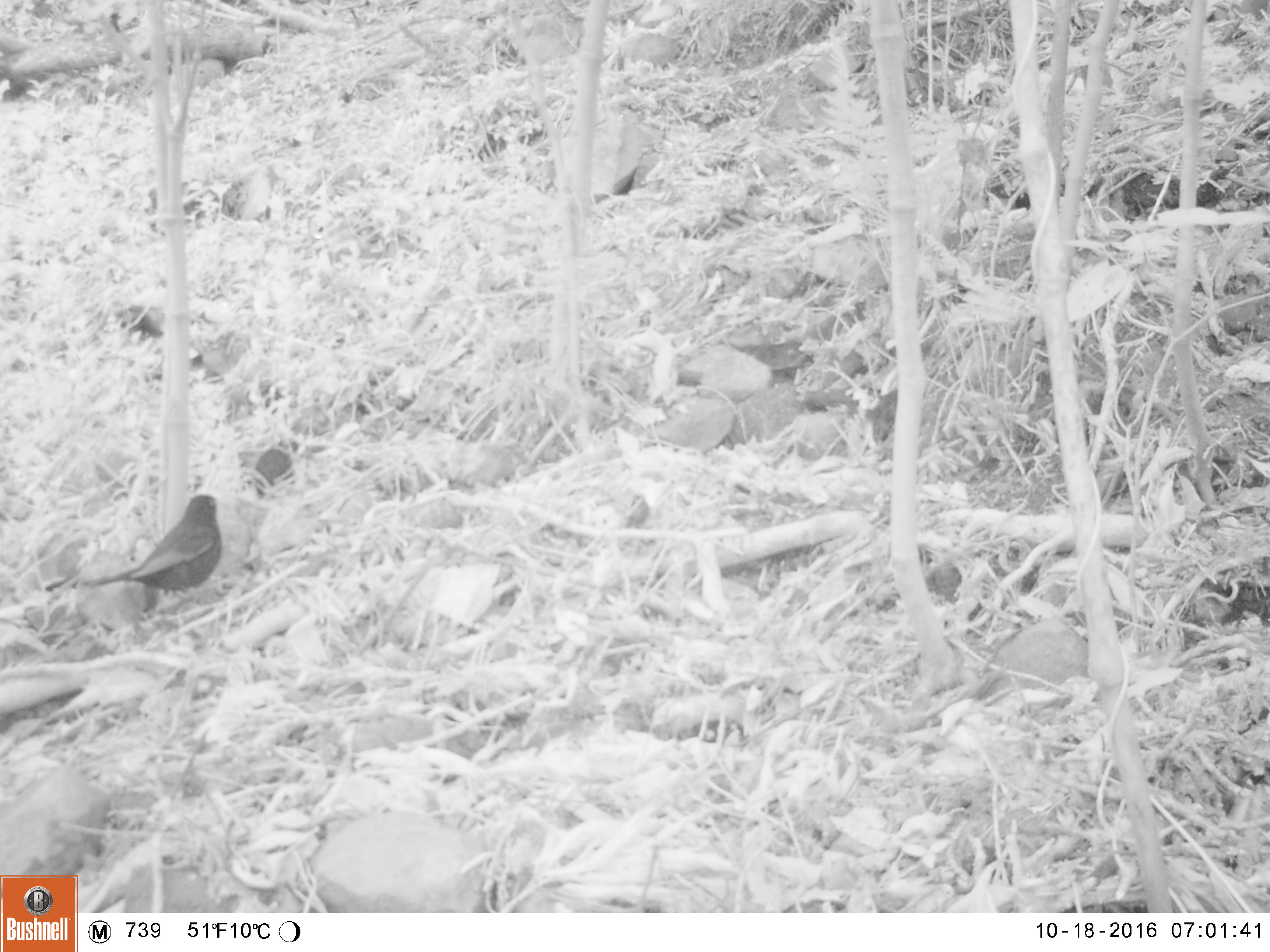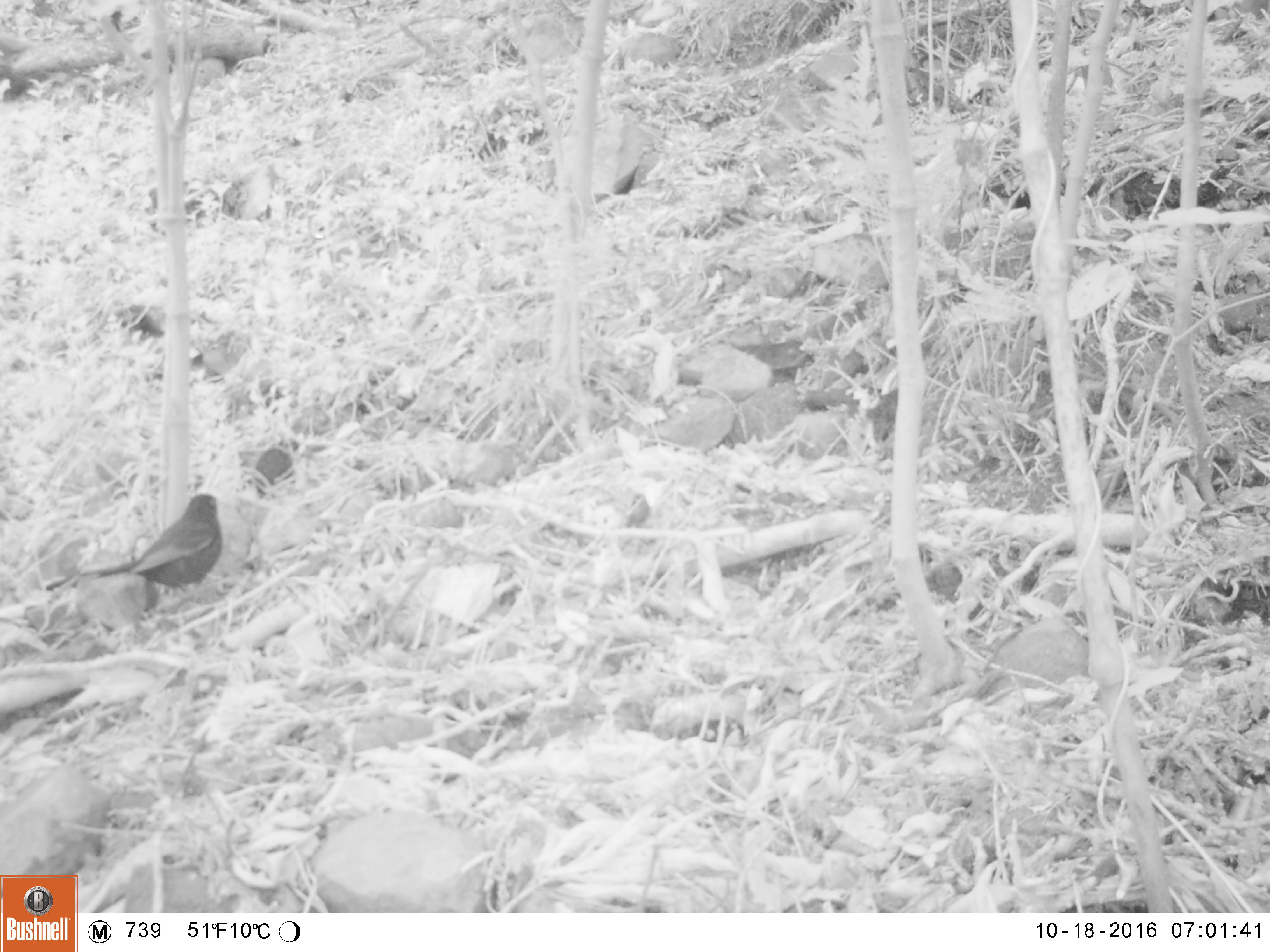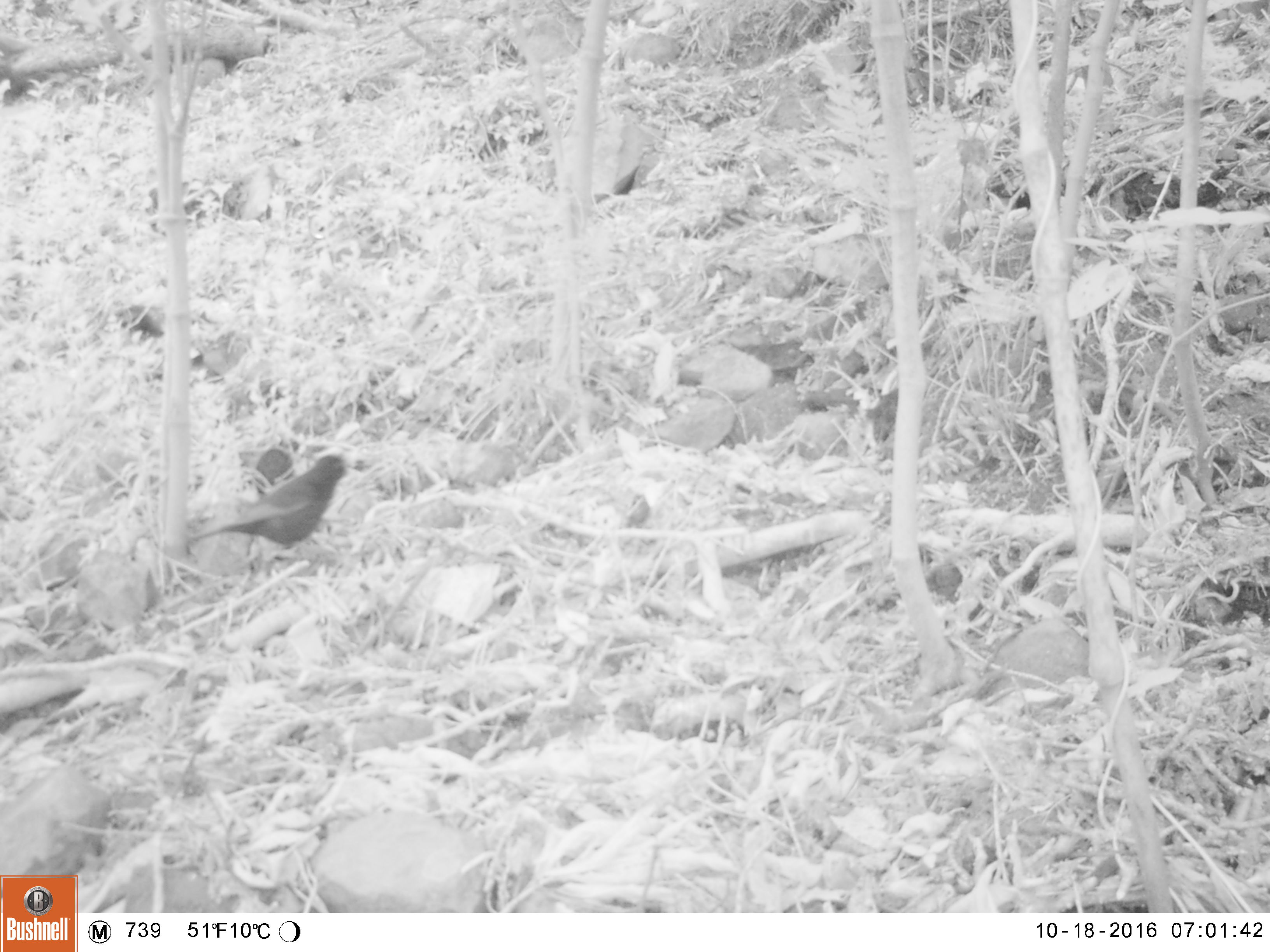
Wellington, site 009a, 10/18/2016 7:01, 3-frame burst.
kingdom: Animalia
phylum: Chordata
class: Aves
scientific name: Aves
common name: bird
Bird (Aves).